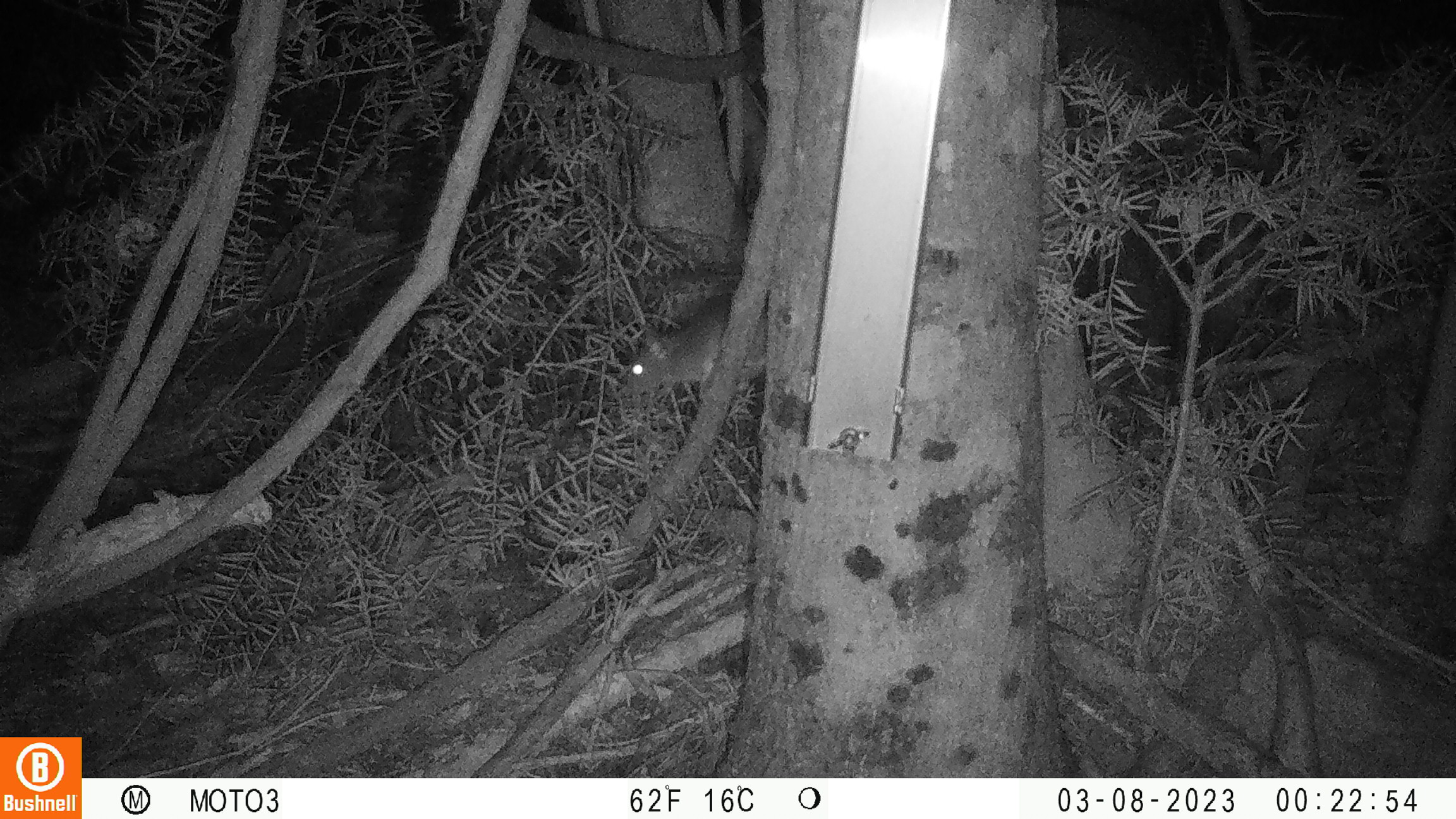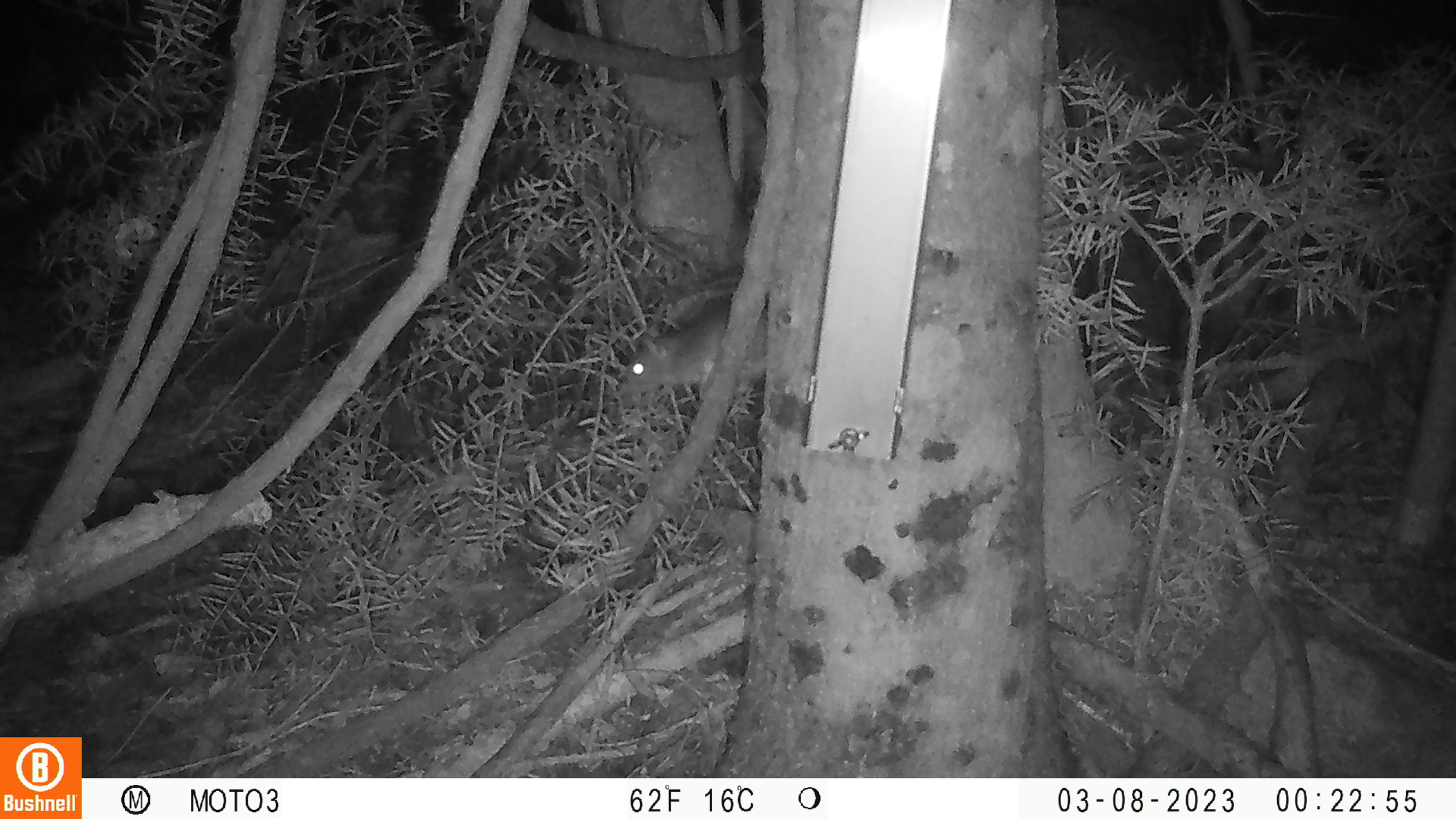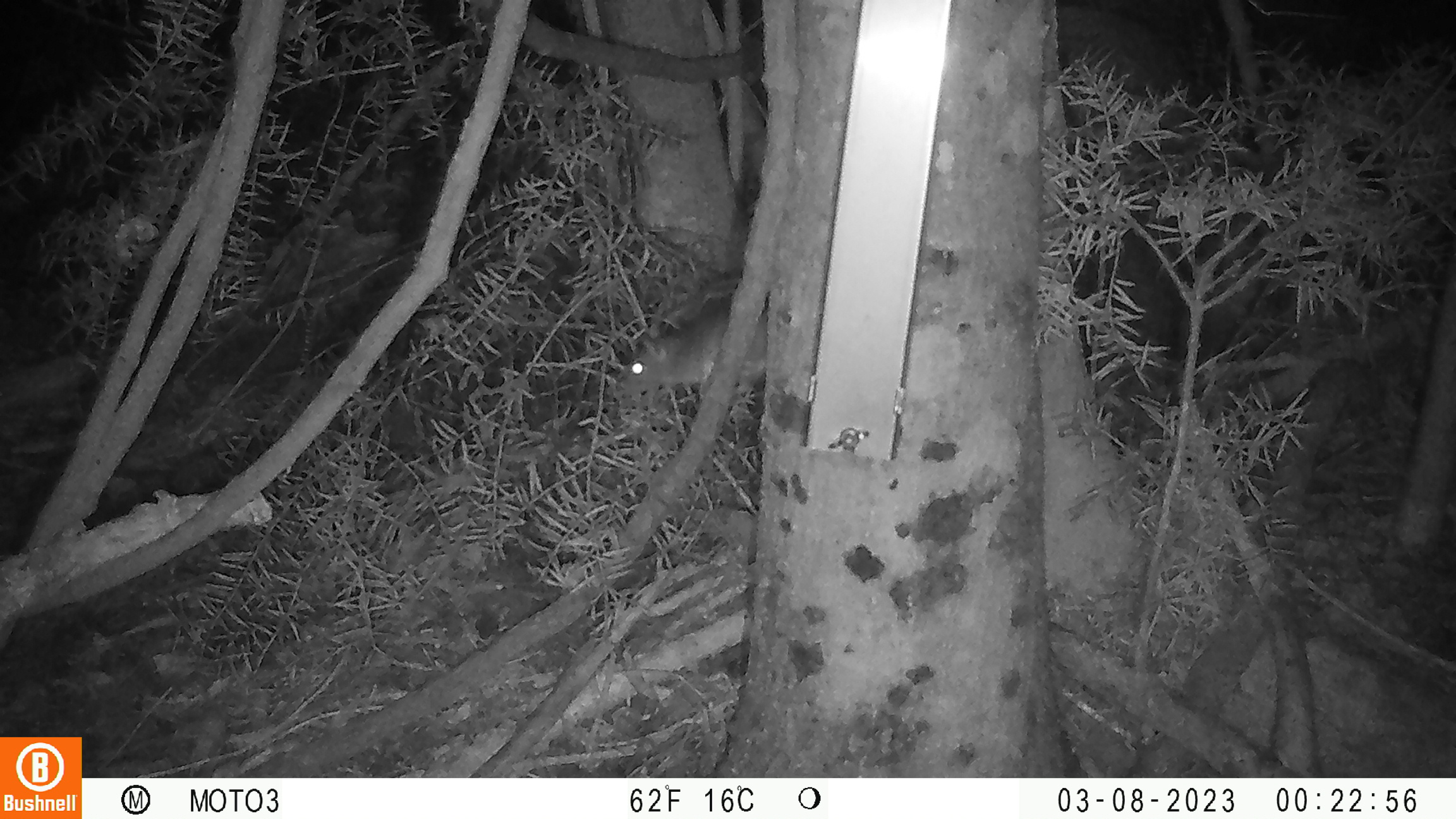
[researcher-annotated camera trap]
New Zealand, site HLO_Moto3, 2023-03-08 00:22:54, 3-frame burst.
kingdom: Animalia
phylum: Chordata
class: Mammalia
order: Rodentia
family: Muridae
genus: Rattus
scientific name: Rattus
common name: rat